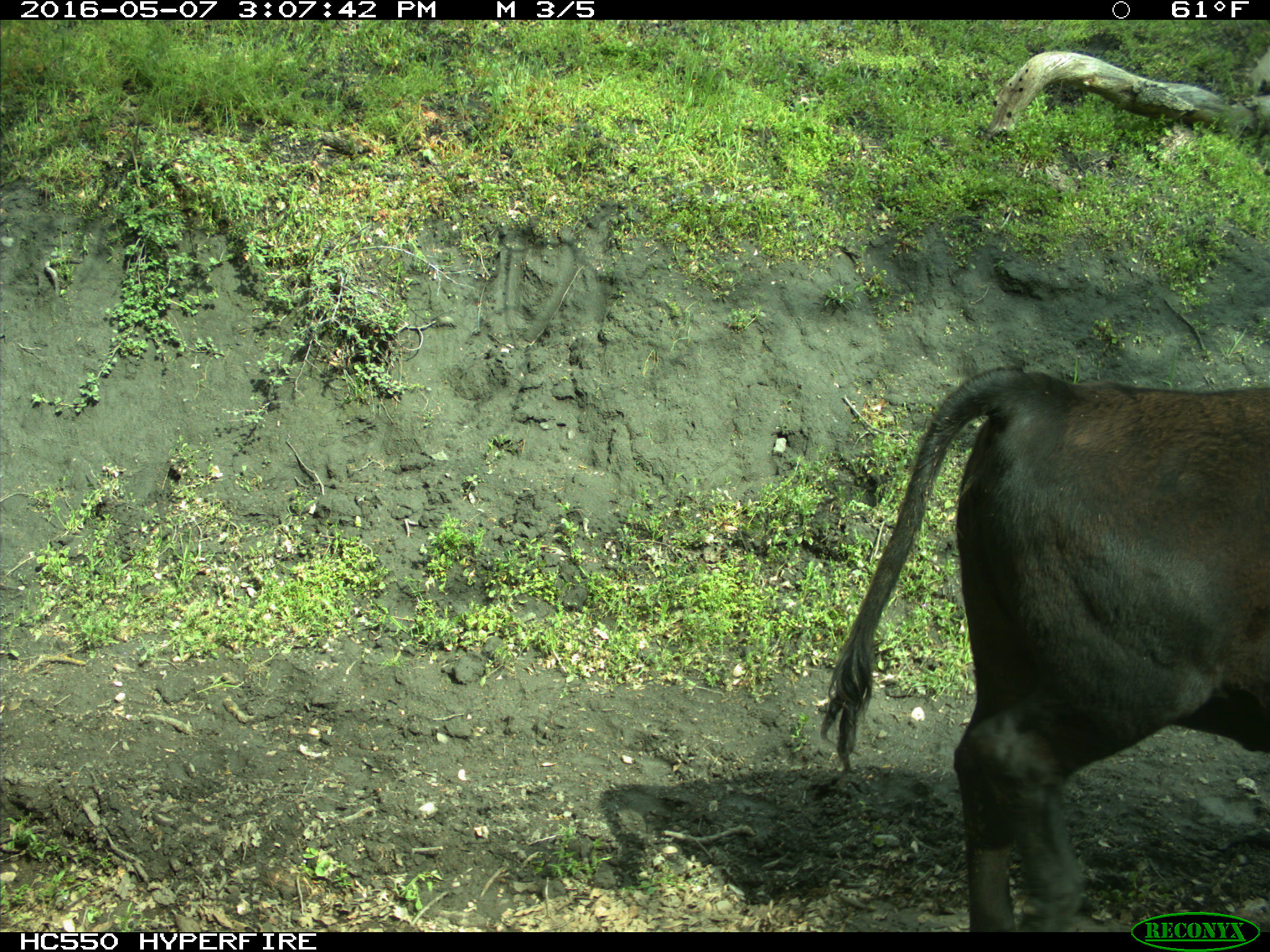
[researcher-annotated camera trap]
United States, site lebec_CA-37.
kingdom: Animalia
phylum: Chordata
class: Mammalia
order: Artiodactyla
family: Bovidae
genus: Bos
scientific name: Bos taurus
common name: domestic cow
Bos taurus (domestic cow).